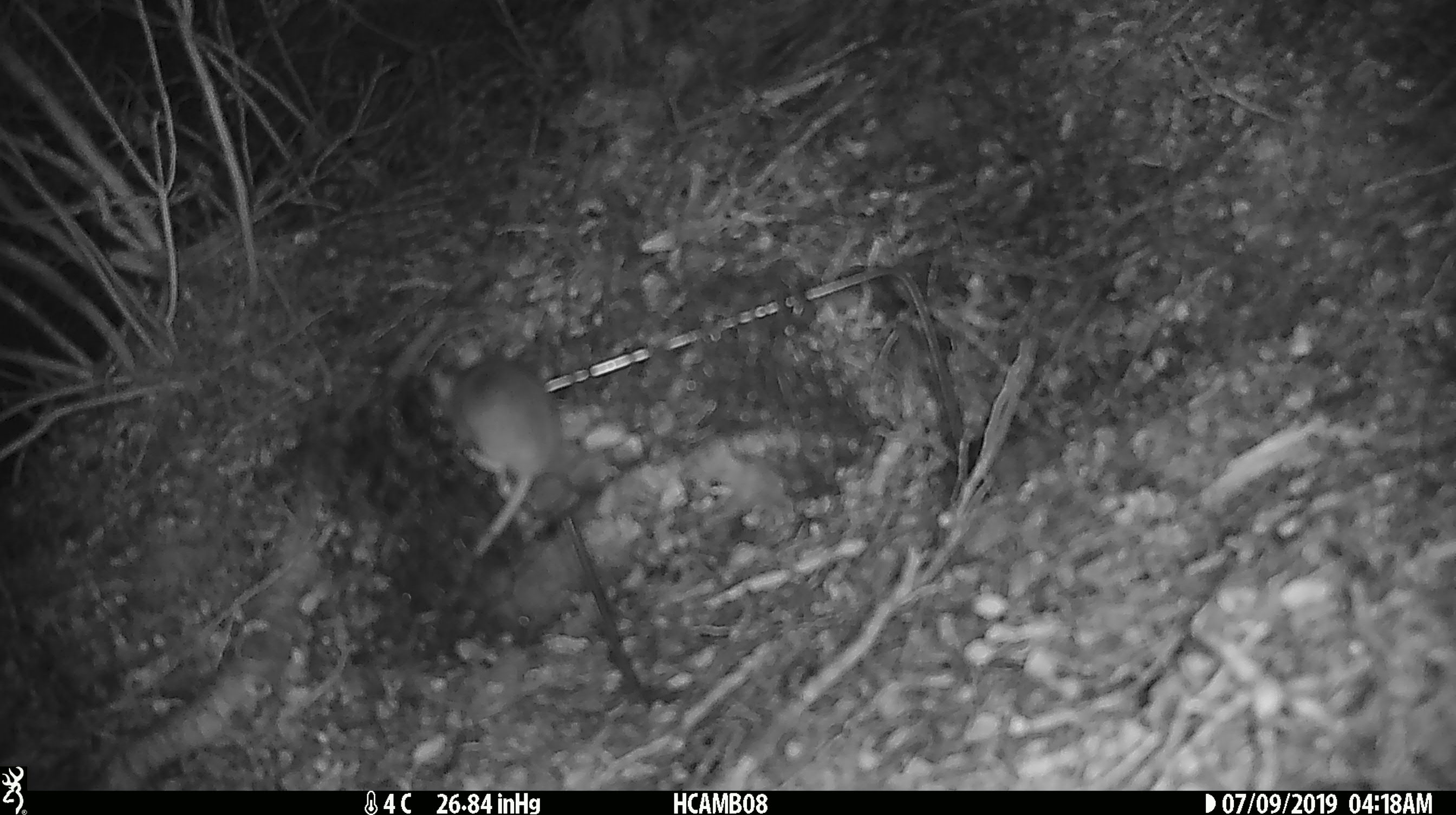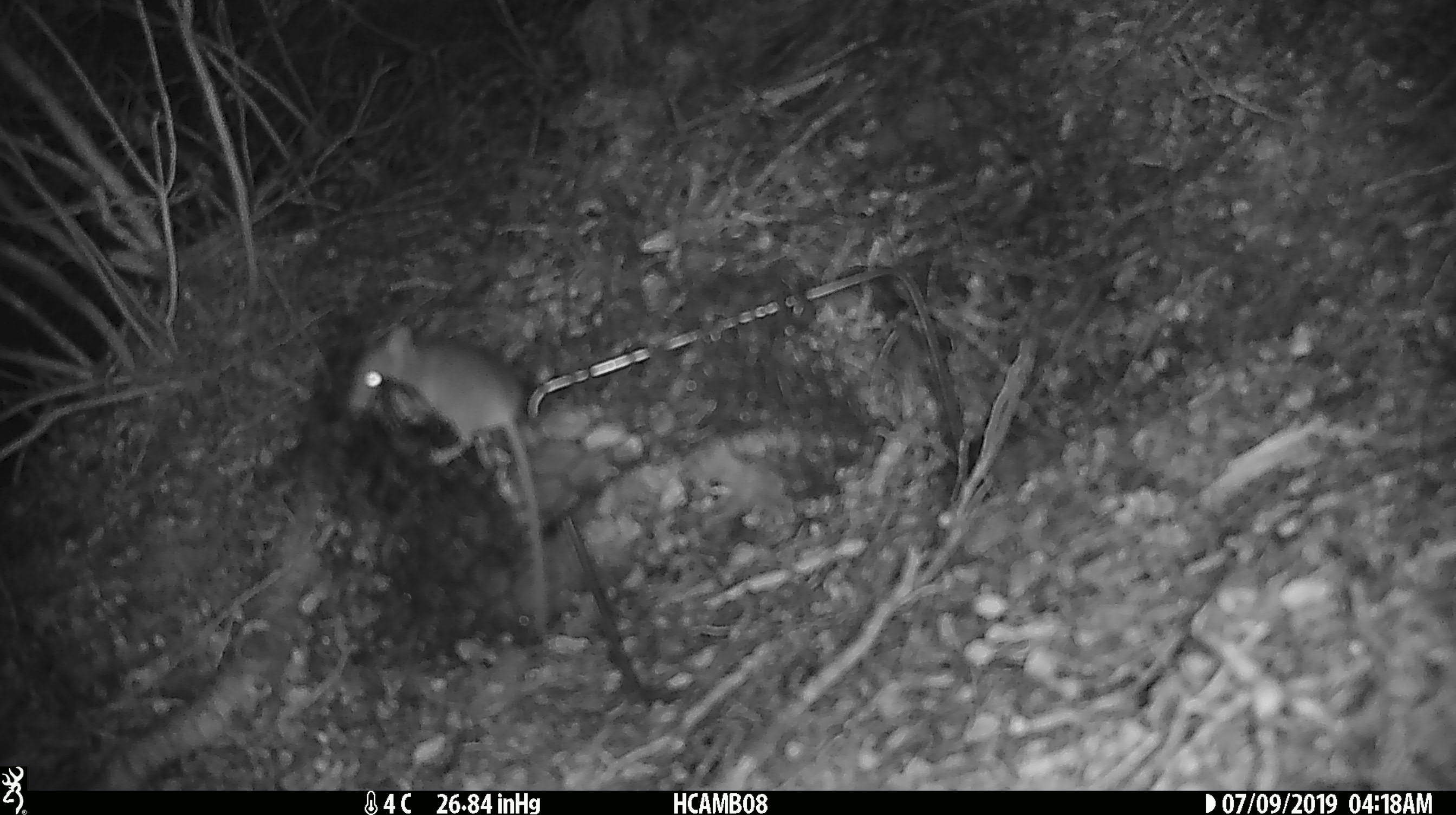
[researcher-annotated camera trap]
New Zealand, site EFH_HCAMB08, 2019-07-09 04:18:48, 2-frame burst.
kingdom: Animalia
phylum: Chordata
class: Mammalia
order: Rodentia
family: Muridae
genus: Mus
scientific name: Mus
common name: mouse